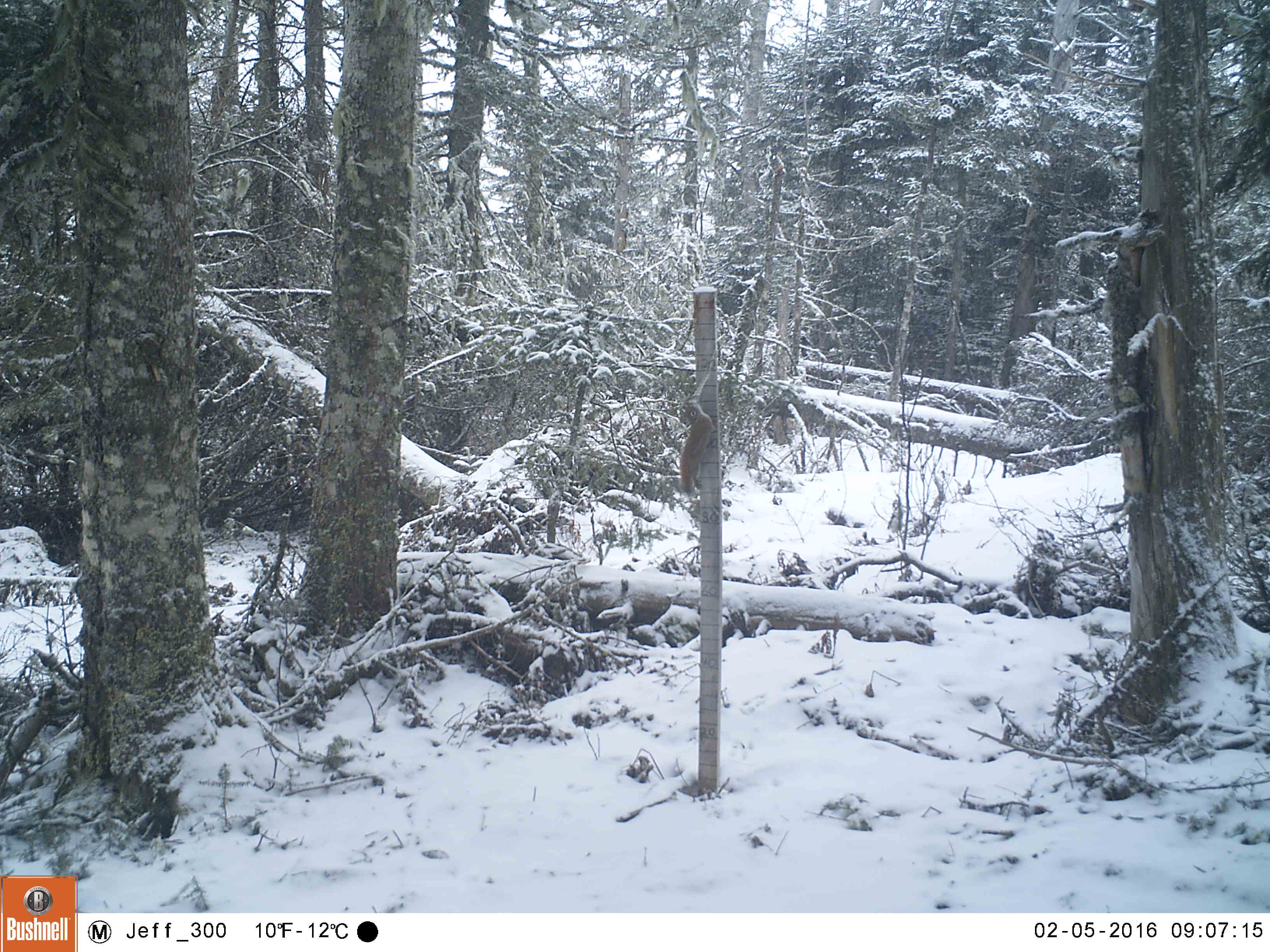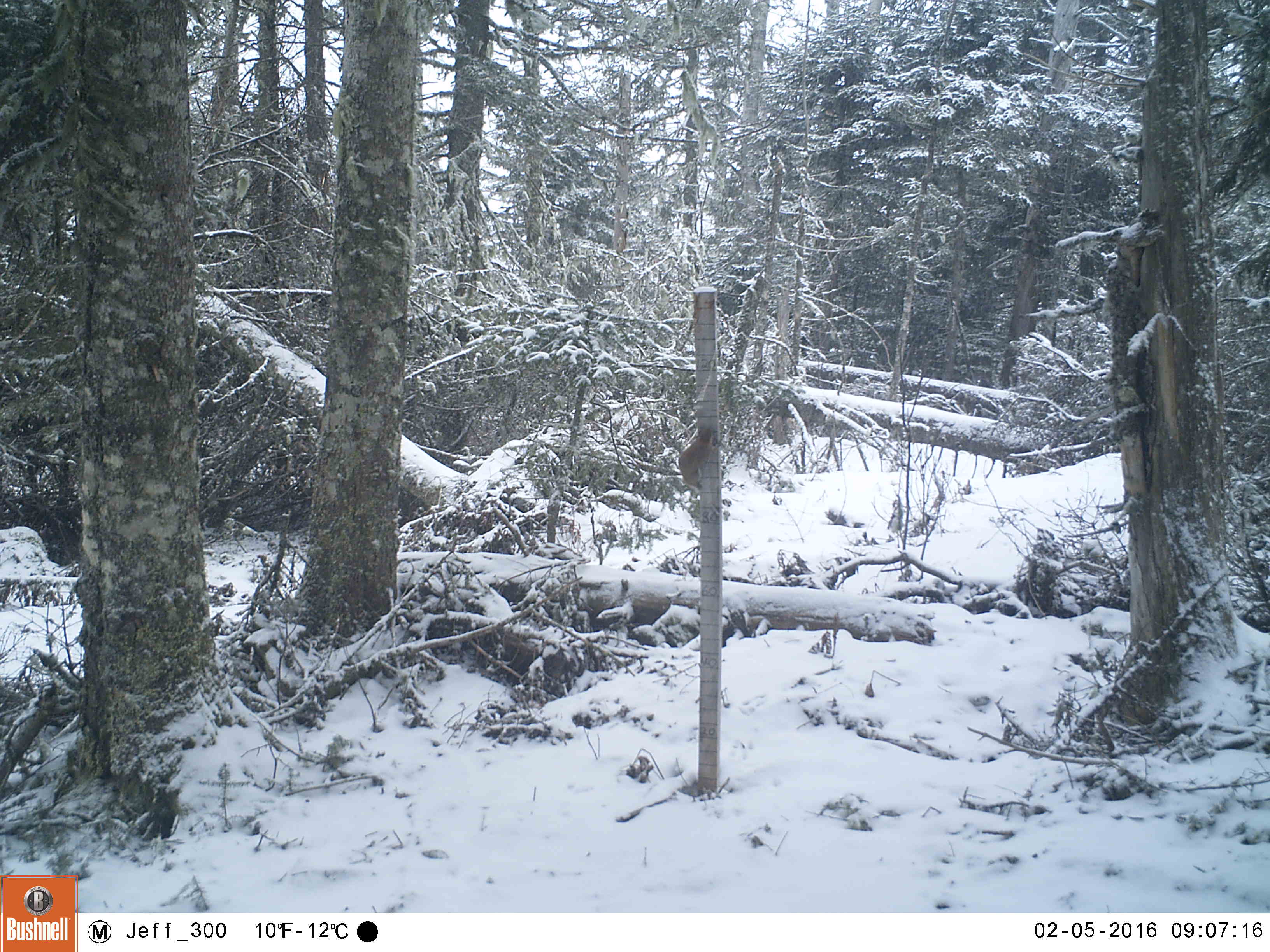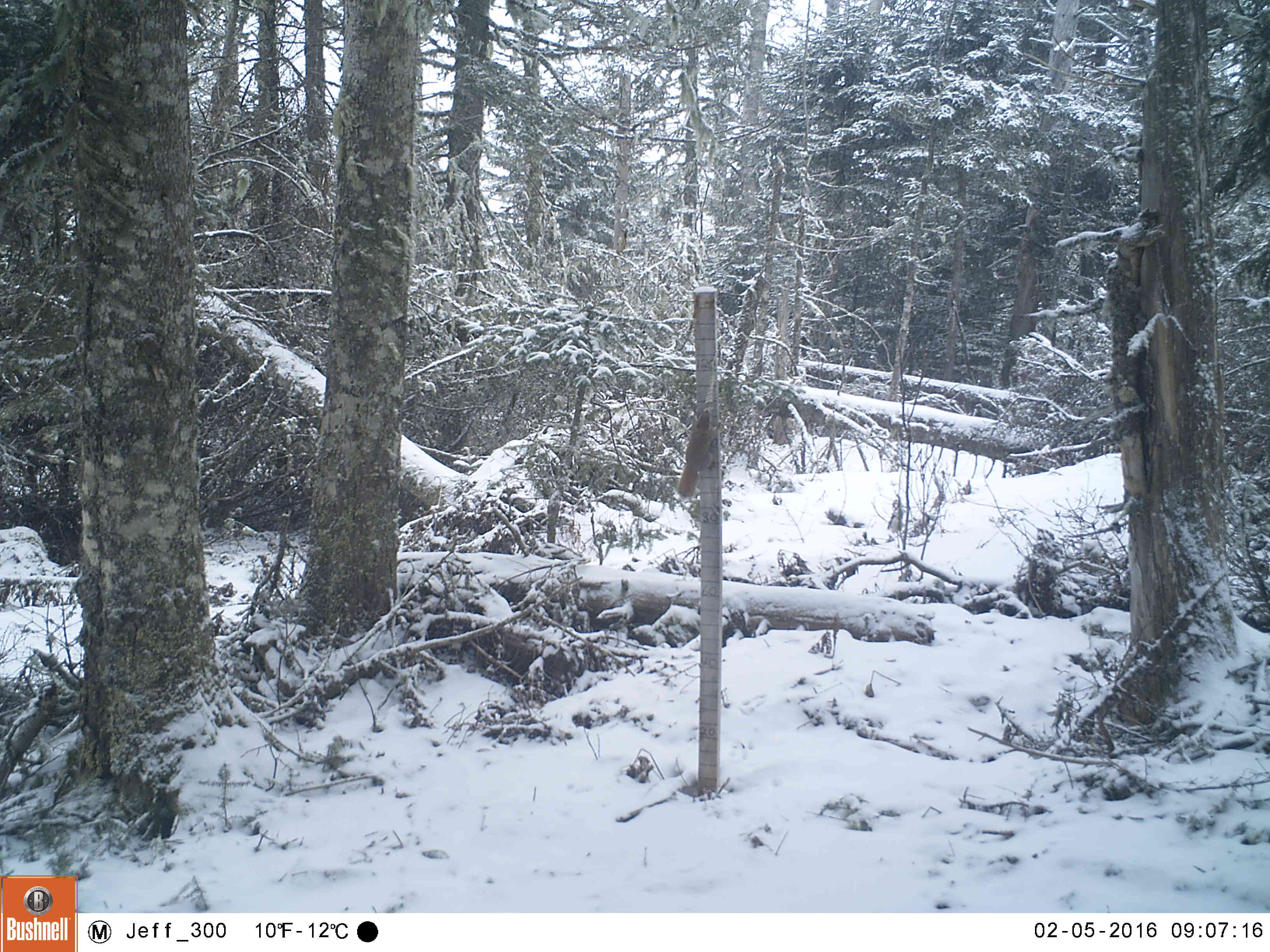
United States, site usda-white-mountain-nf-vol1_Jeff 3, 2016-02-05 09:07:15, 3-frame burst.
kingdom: Animalia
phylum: Chordata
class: Mammalia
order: Rodentia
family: Sciuridae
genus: Tamiasciurus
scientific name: Tamiasciurus hudsonicus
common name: red squirrel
Red squirrel (Tamiasciurus hudsonicus).